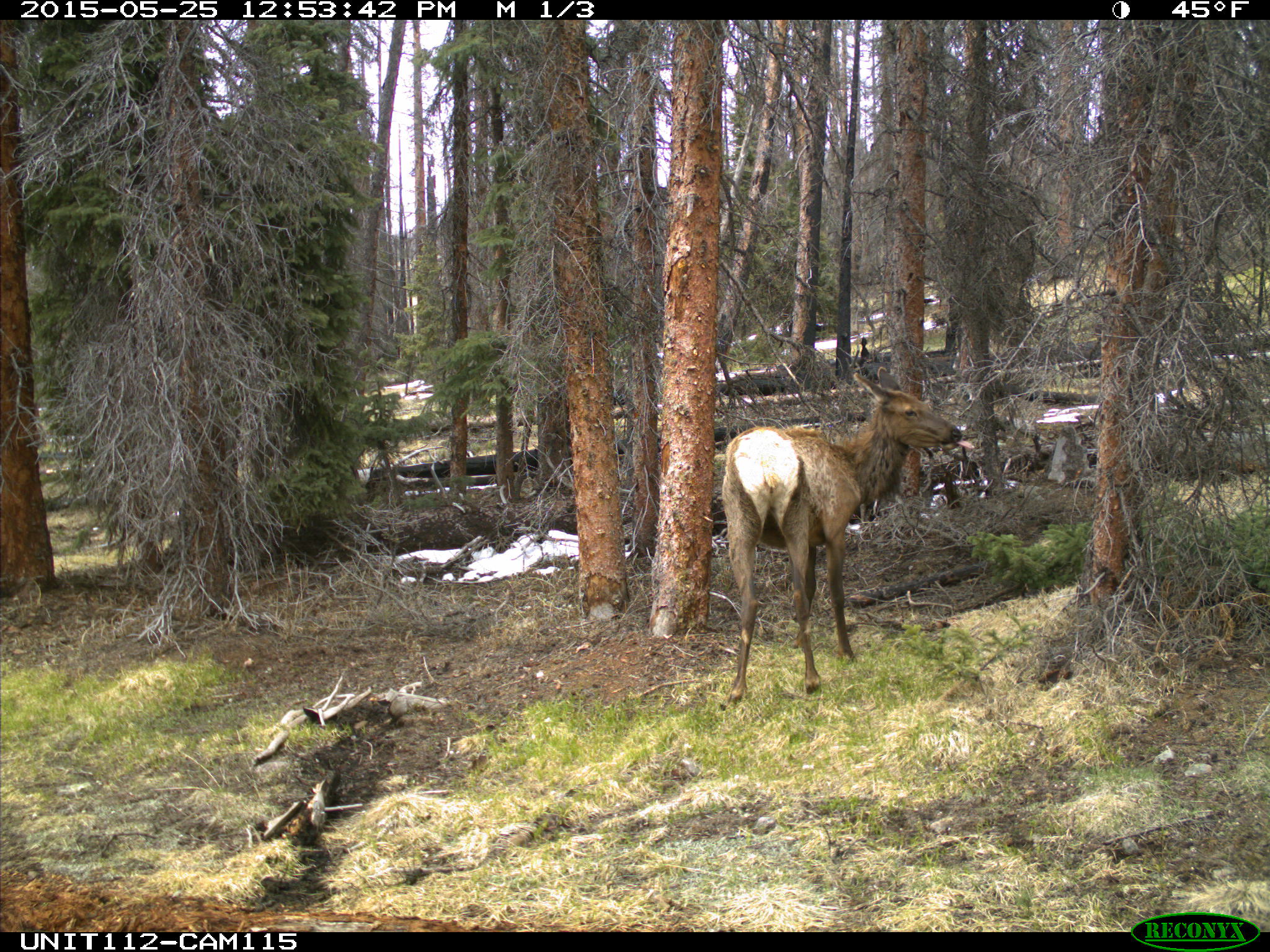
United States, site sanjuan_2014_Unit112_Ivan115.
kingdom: Animalia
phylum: Chordata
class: Mammalia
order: Artiodactyla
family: Cervidae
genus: Cervus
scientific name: Cervus elaphus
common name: red deer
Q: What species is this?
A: Cervus elaphus (red deer).